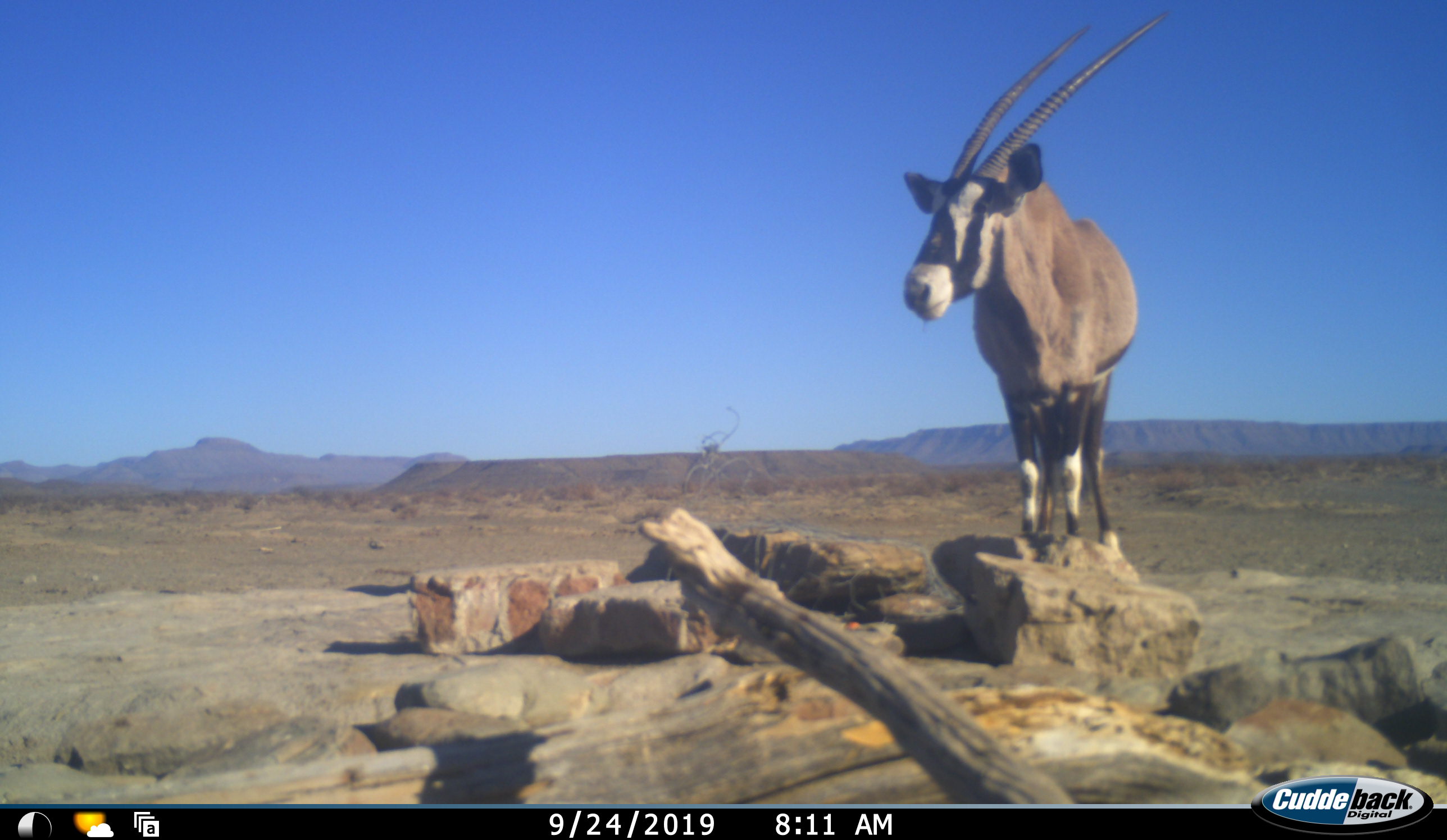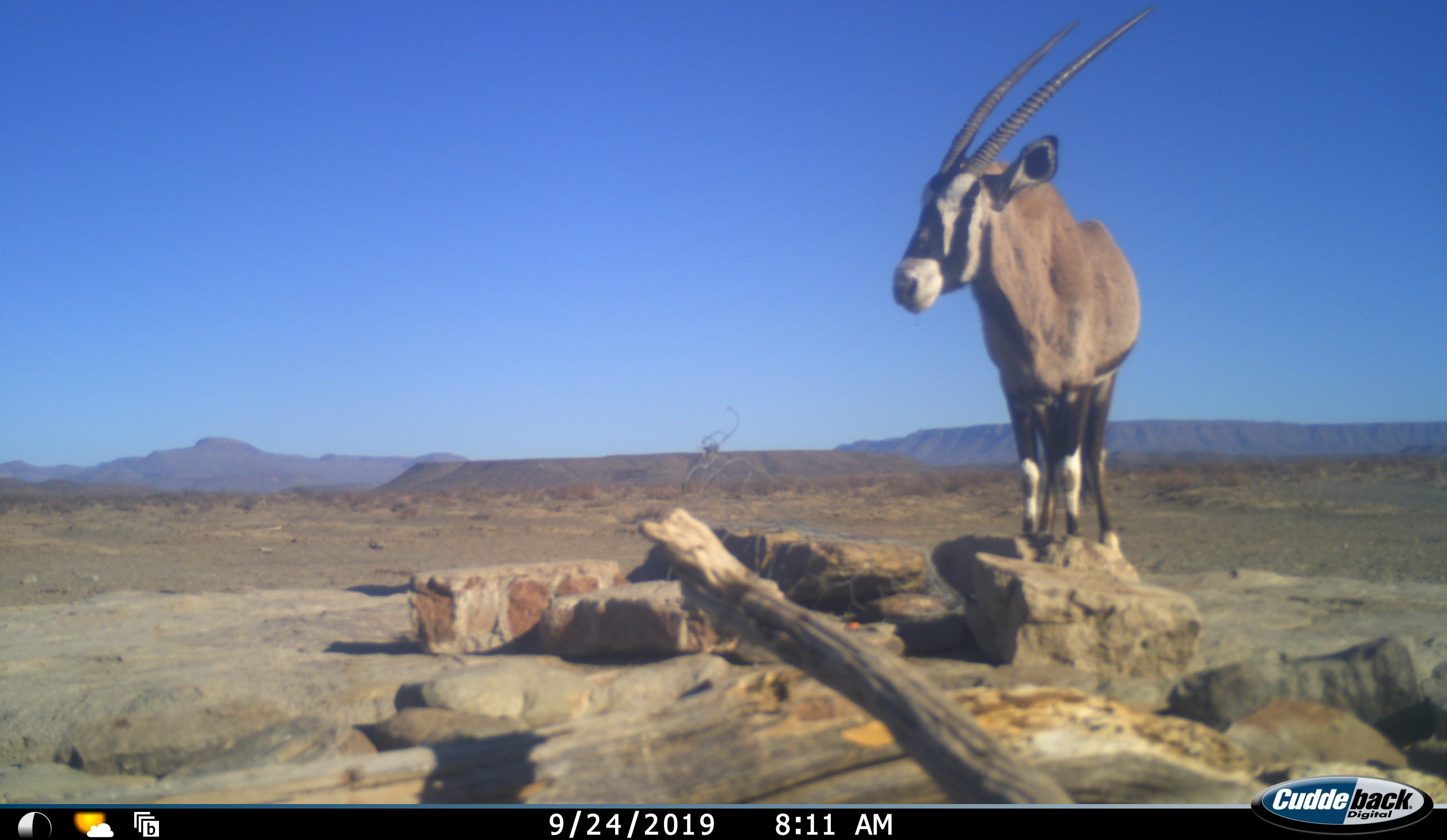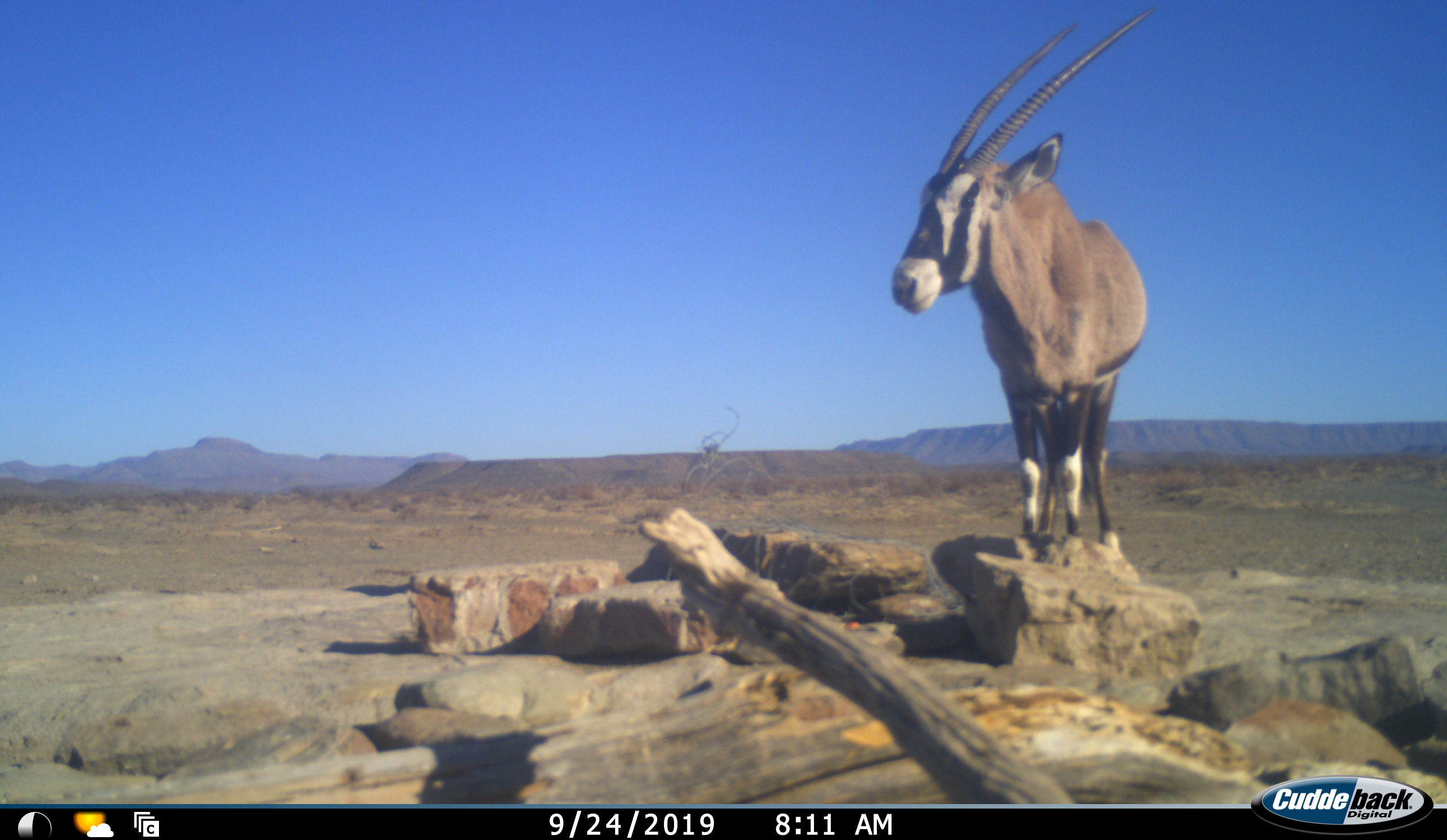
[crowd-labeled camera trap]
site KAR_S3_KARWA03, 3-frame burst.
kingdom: Animalia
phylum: Chordata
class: Mammalia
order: Artiodactyla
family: Bovidae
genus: Oryx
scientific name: Oryx gazella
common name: gemsbok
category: oryx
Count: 1.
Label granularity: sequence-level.